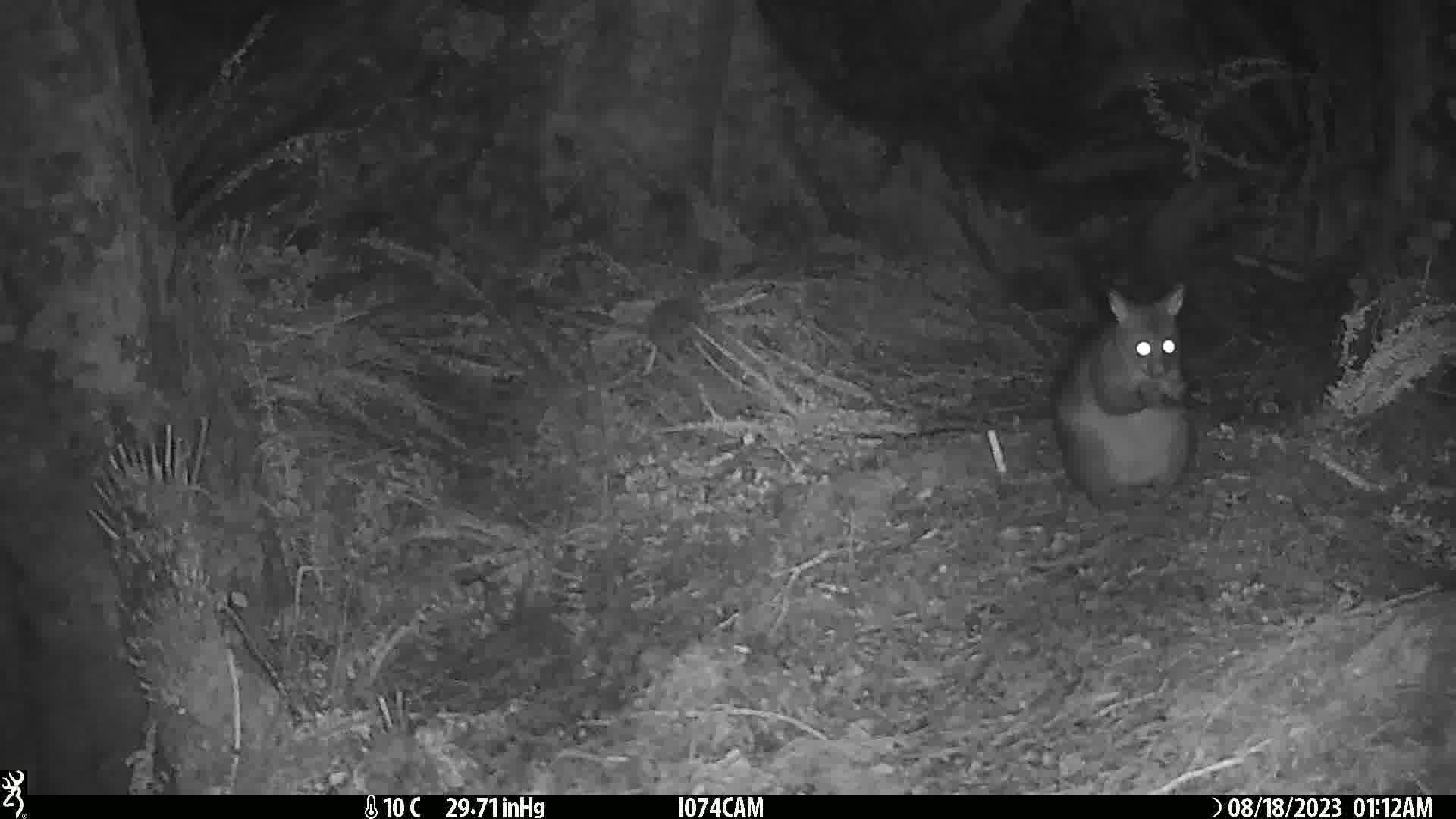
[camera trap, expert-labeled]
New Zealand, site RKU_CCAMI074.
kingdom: Animalia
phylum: Chordata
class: Mammalia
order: Diprotodontia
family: Phalangeridae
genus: Trichosurus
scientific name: Trichosurus vulpecula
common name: common brushtail possum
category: possum